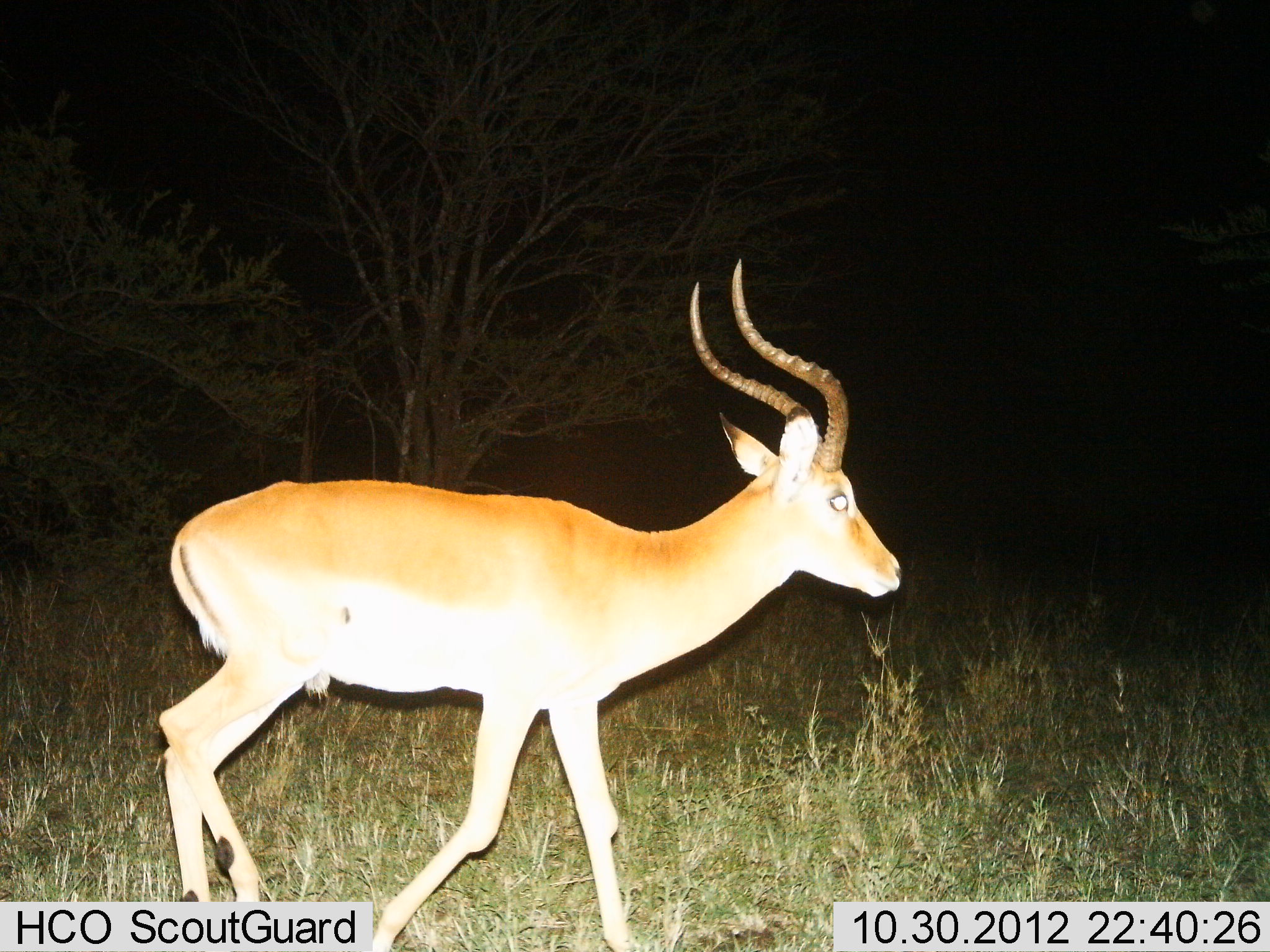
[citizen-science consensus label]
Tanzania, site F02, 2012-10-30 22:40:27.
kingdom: Animalia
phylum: Chordata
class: Mammalia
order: Artiodactyla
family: Bovidae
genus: Aepyceros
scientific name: Aepyceros melampus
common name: impala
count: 1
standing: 10%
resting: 0%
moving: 90%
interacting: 0%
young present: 0%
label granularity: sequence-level